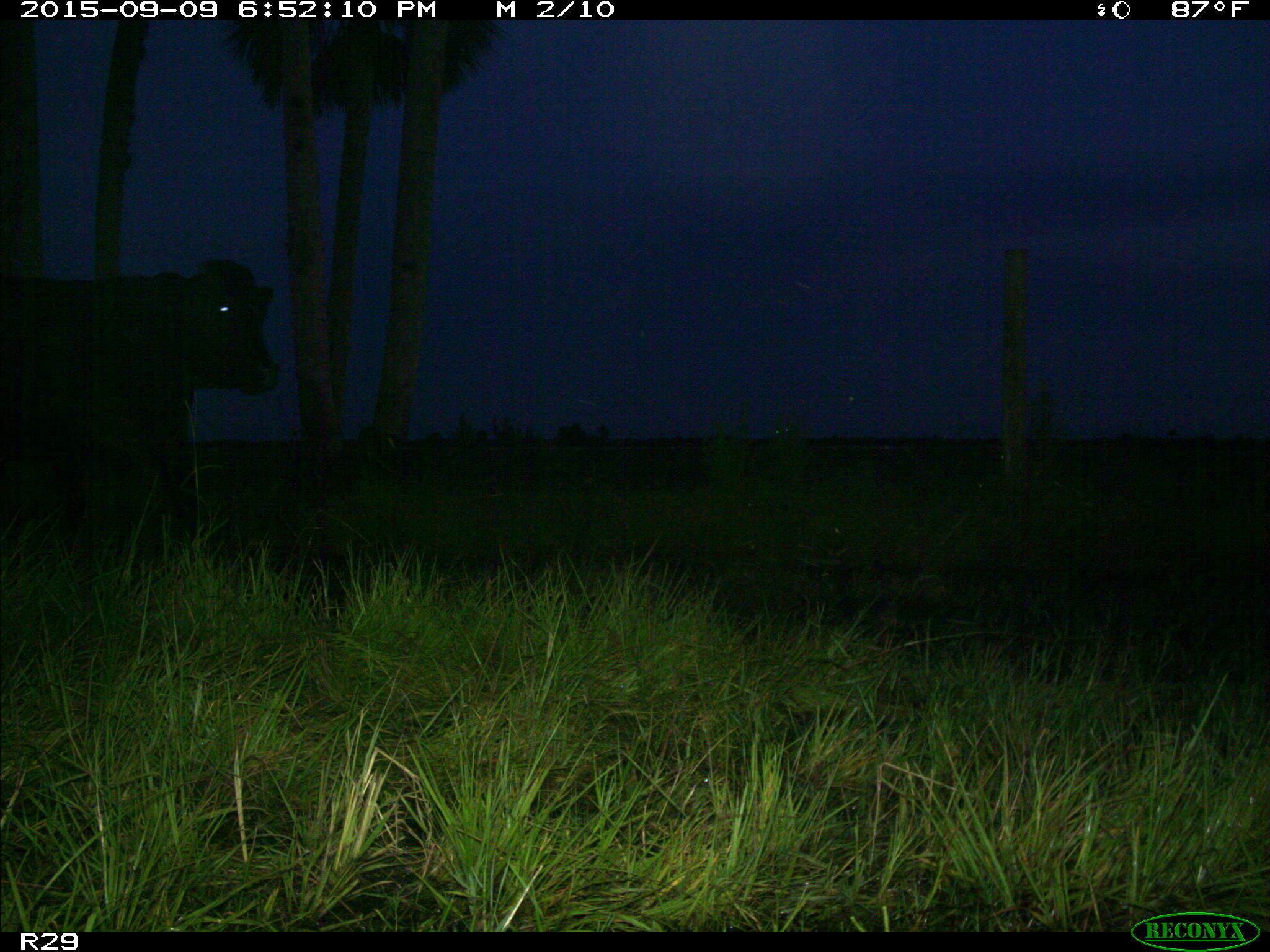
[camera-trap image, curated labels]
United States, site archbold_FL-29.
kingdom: Animalia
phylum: Chordata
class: Mammalia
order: Artiodactyla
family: Bovidae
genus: Bos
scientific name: Bos taurus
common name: domestic cow